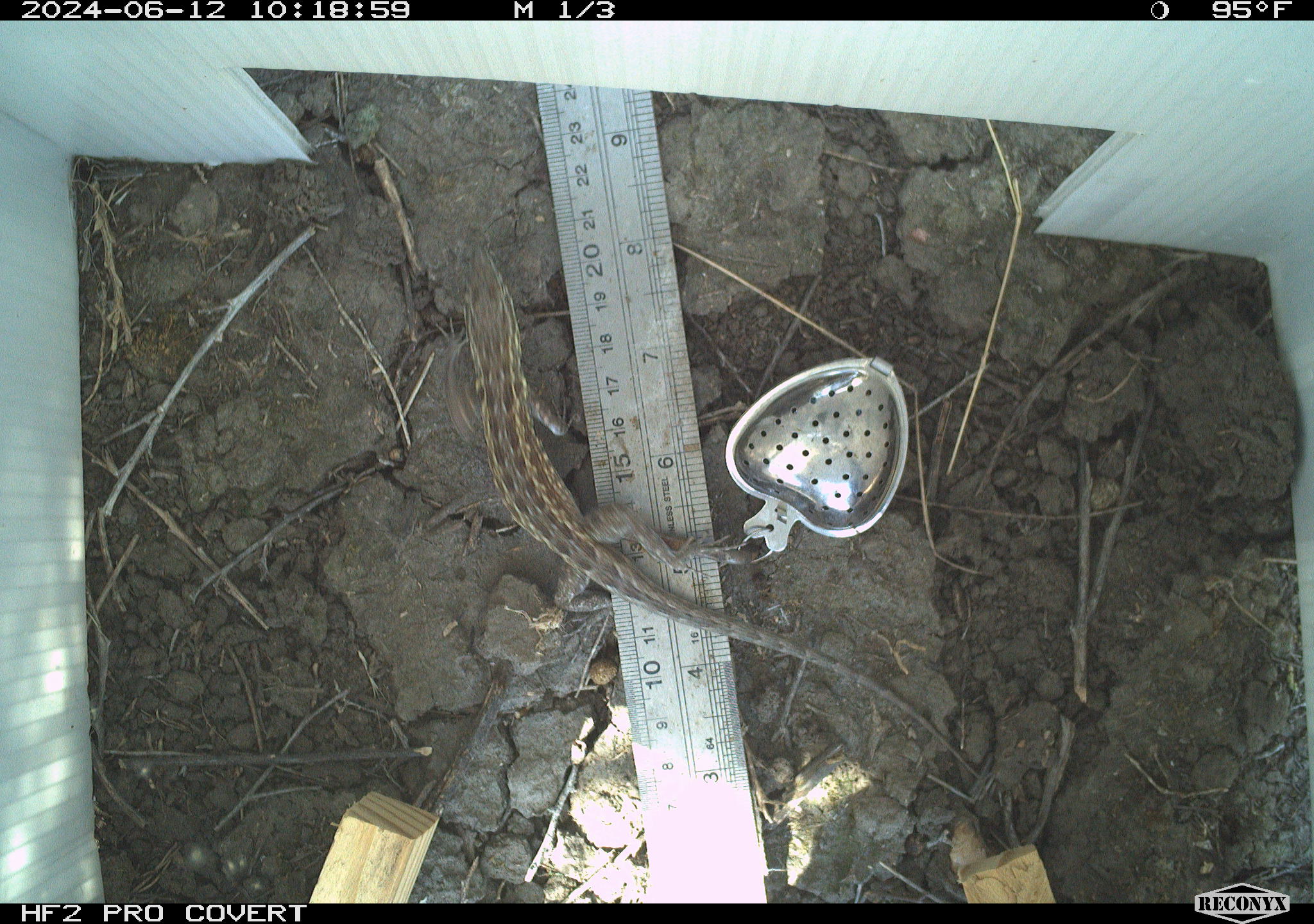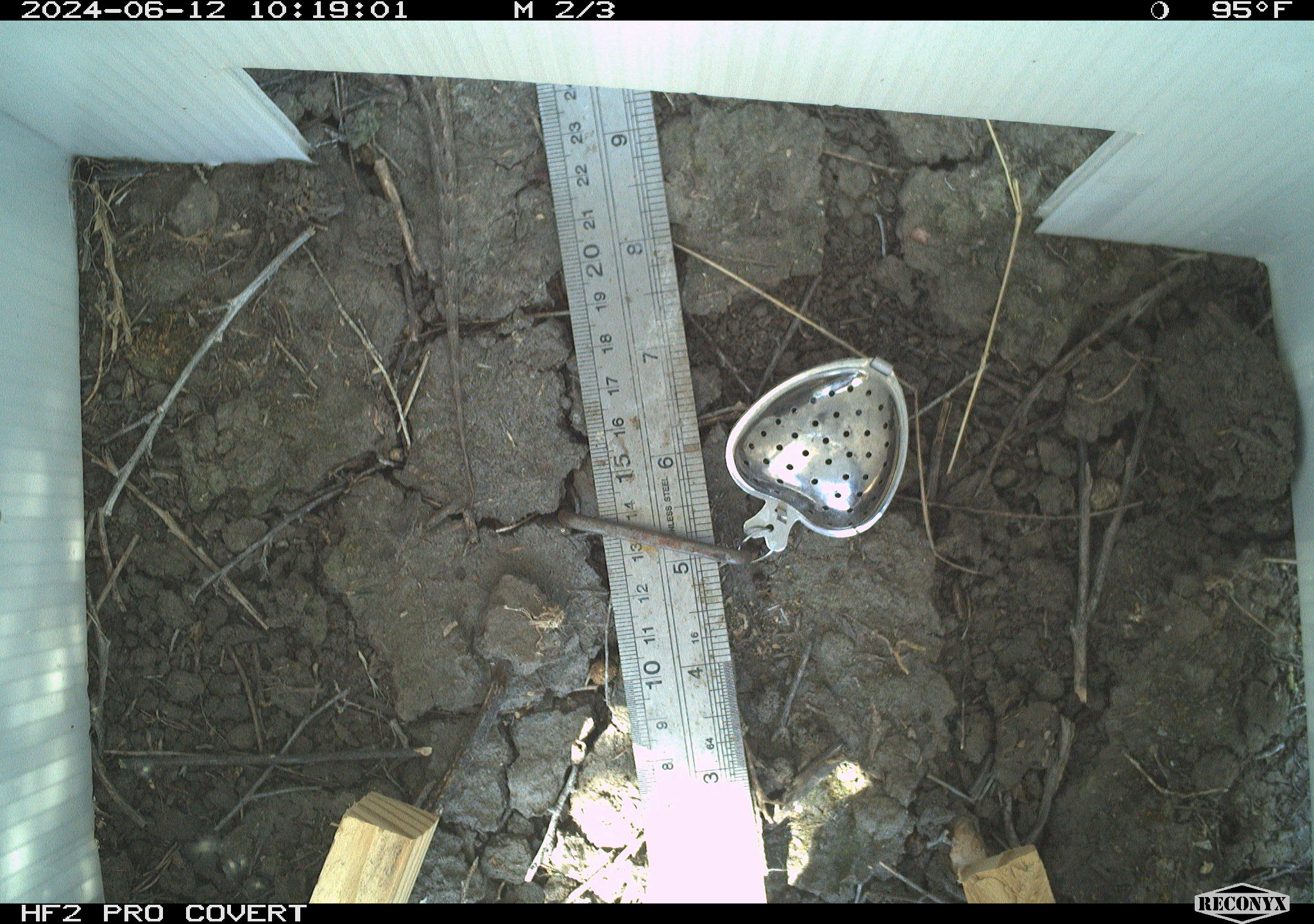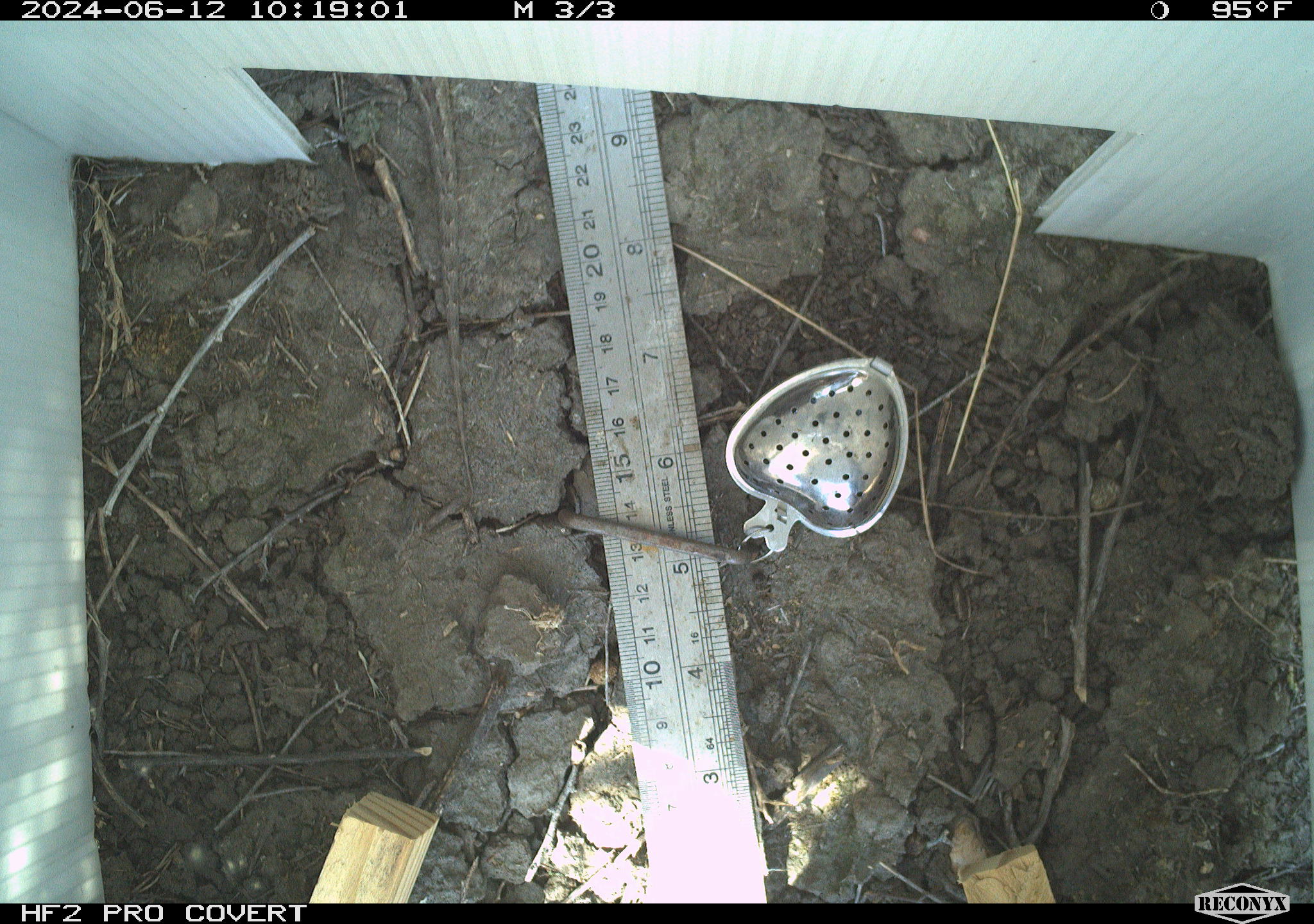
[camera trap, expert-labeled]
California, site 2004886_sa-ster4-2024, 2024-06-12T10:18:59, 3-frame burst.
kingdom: Animalia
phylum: Chordata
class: Reptilia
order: Squamata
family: Phrynosomatidae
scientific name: Phrynosomatidae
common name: phrynosomatid lizards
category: phrynosomatidae family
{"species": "phrynosomatidae family (phrynosomatid lizards) (Phrynosomatidae)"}